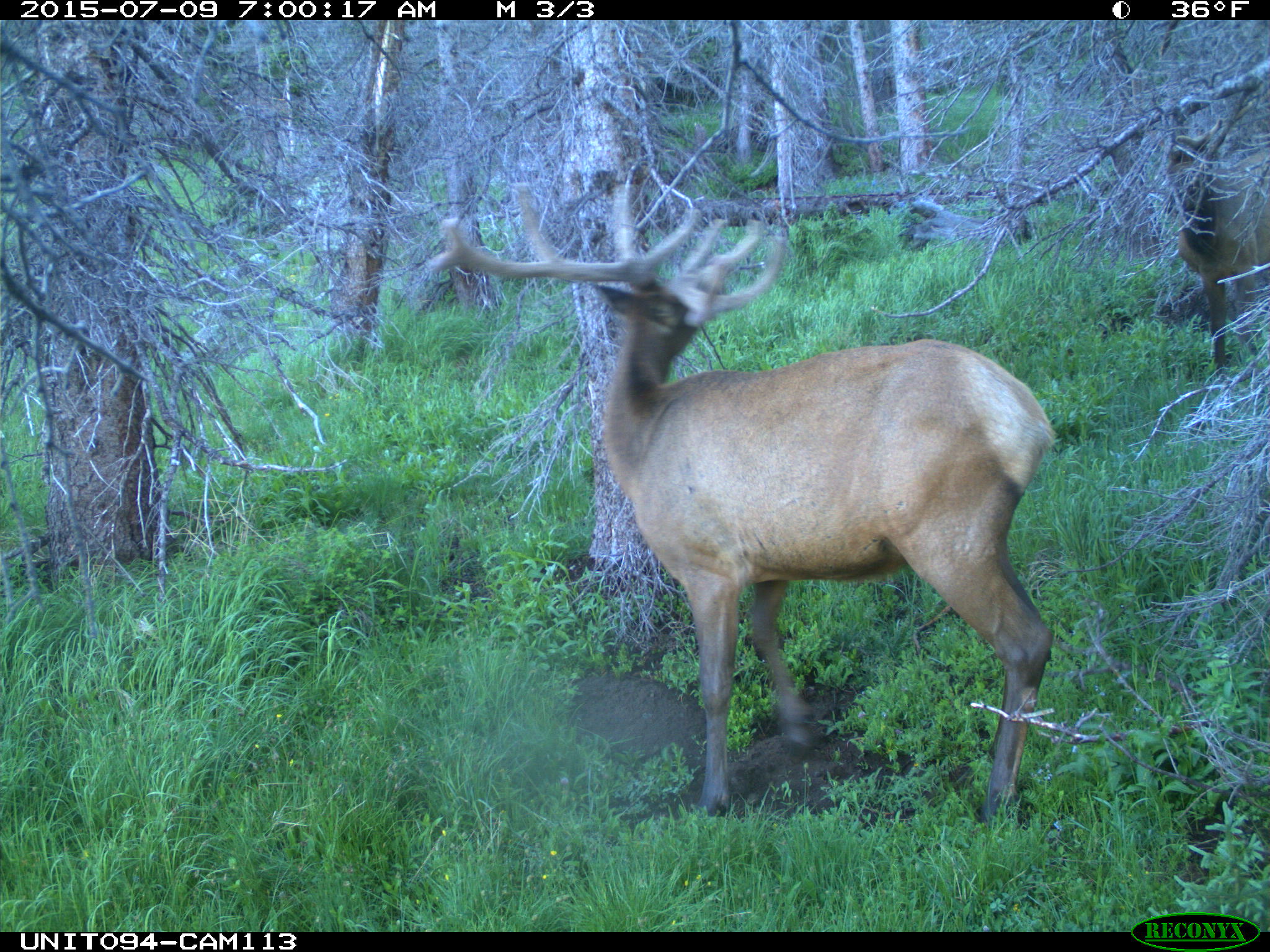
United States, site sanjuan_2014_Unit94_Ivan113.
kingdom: Animalia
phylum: Chordata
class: Mammalia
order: Artiodactyla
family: Cervidae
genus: Cervus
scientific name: Cervus elaphus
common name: red deer